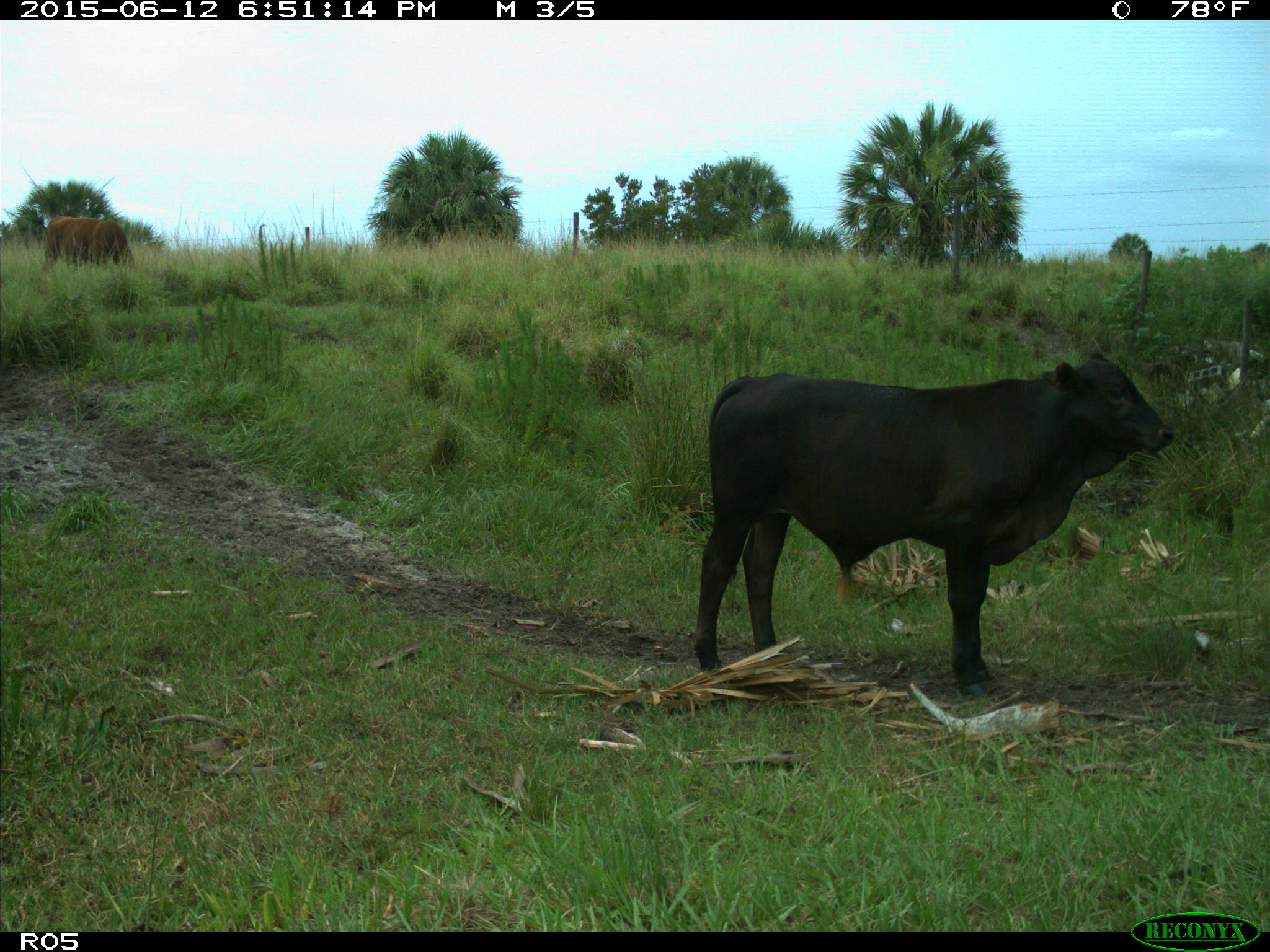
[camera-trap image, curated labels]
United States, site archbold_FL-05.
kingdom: Animalia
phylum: Chordata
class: Mammalia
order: Artiodactyla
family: Bovidae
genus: Bos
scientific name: Bos taurus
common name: domestic cow